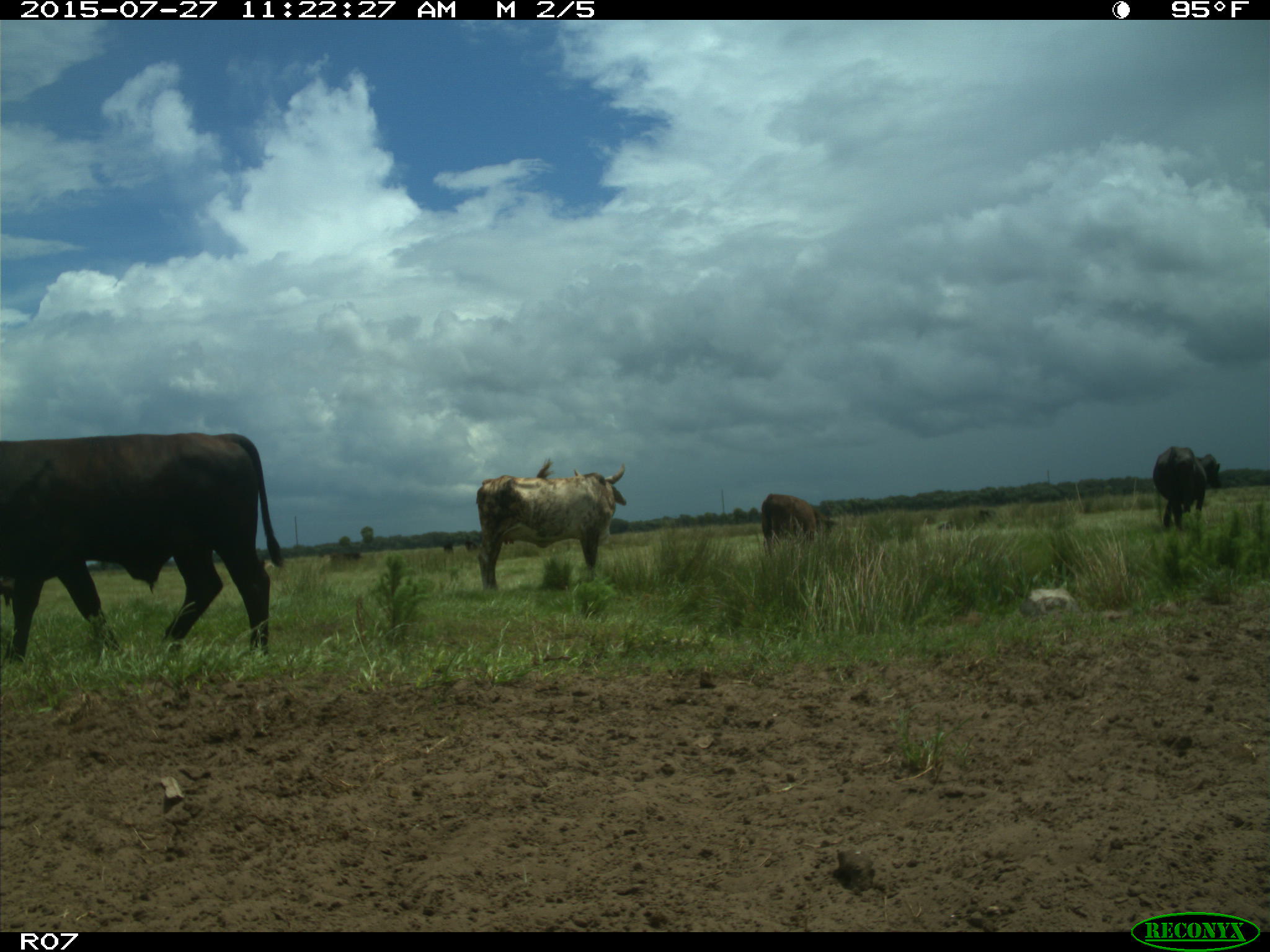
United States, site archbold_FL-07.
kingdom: Animalia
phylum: Chordata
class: Mammalia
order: Artiodactyla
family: Bovidae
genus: Bos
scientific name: Bos taurus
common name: domestic cow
Bos taurus (domestic cow).